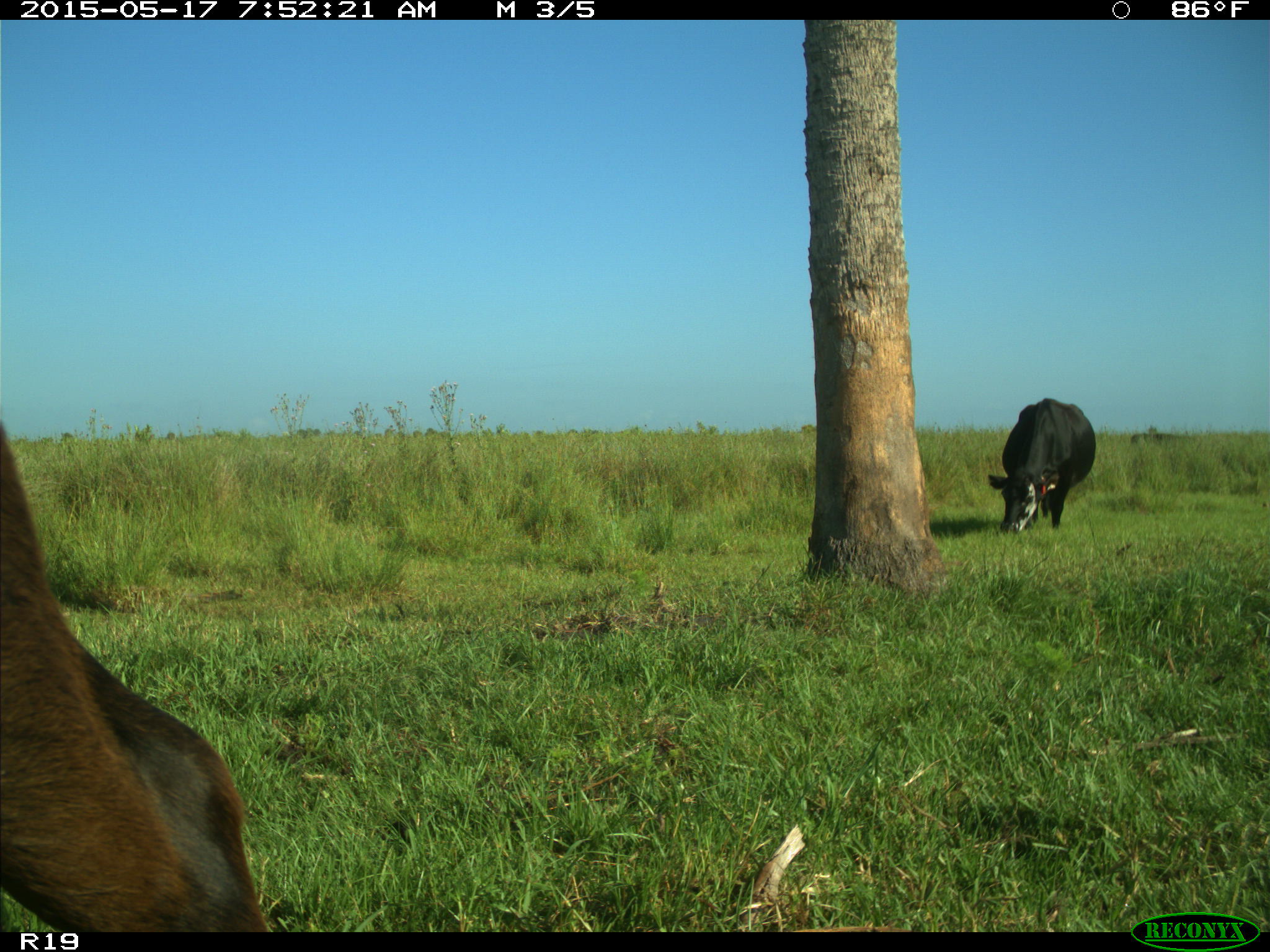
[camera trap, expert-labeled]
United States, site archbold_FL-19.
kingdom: Animalia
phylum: Chordata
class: Mammalia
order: Artiodactyla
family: Bovidae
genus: Bos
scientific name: Bos taurus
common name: domestic cow